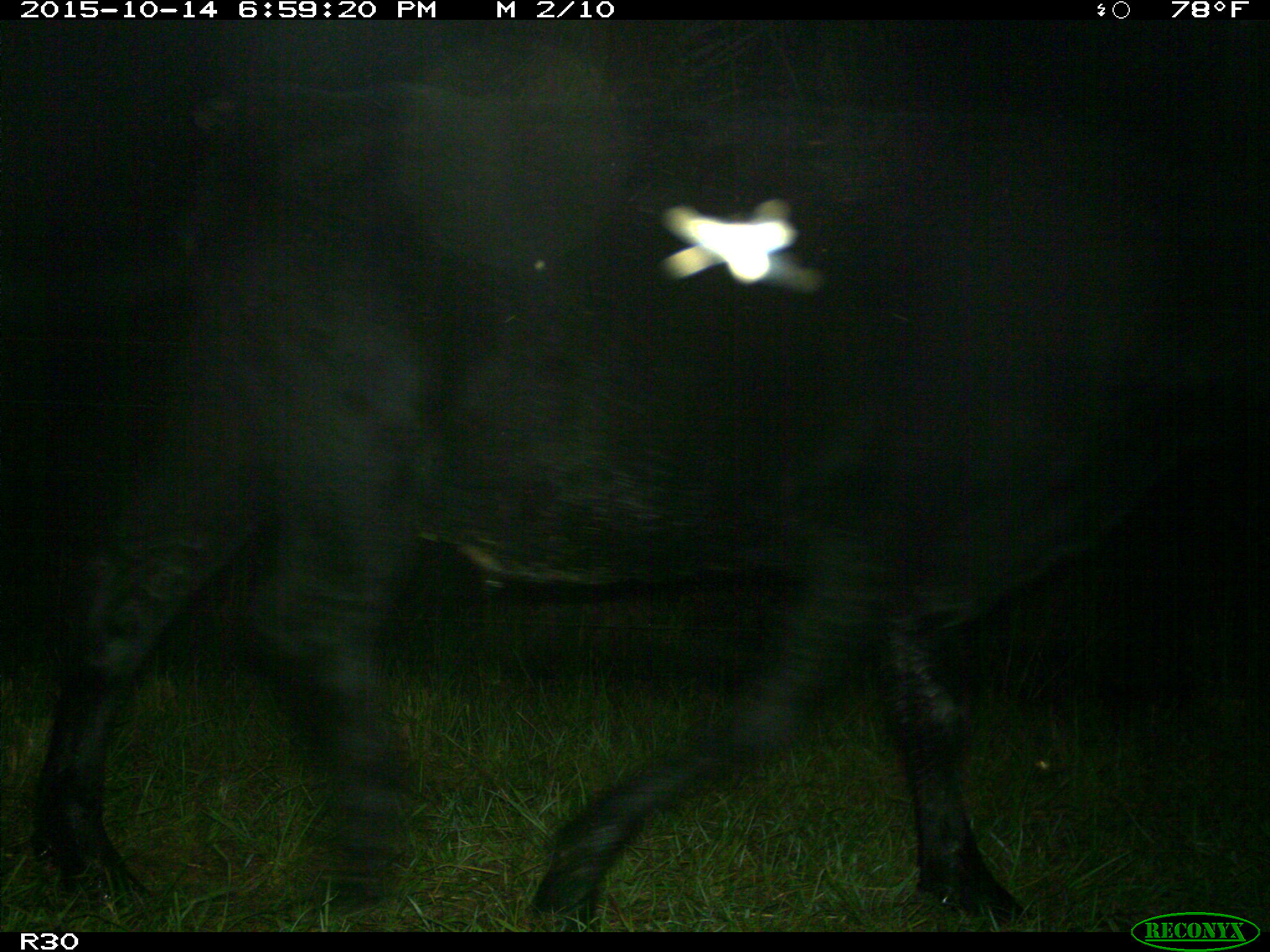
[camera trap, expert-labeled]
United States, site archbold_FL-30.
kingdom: Animalia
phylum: Chordata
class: Mammalia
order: Artiodactyla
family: Bovidae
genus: Bos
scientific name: Bos taurus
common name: domestic cow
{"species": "Bos taurus (domestic cow)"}